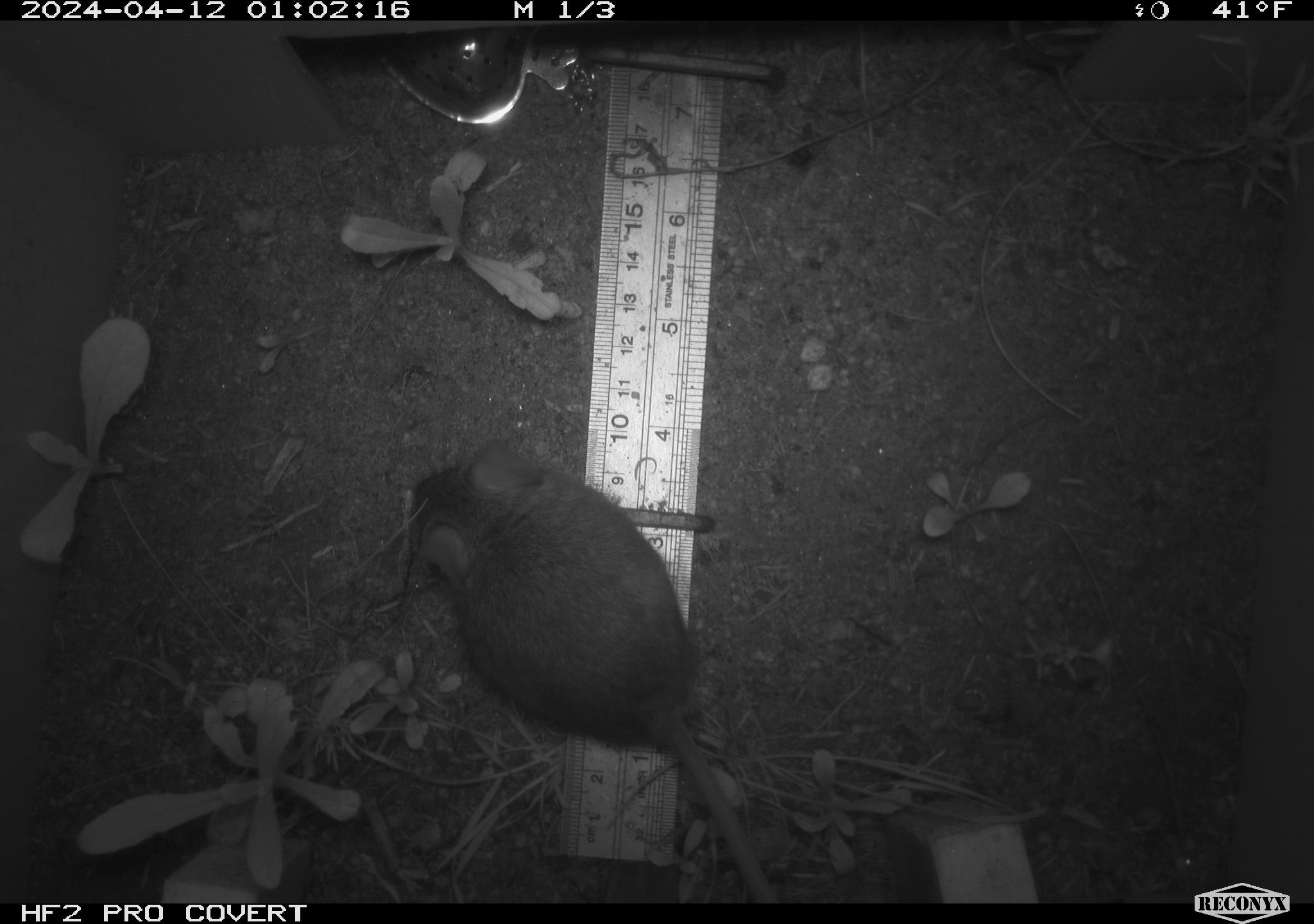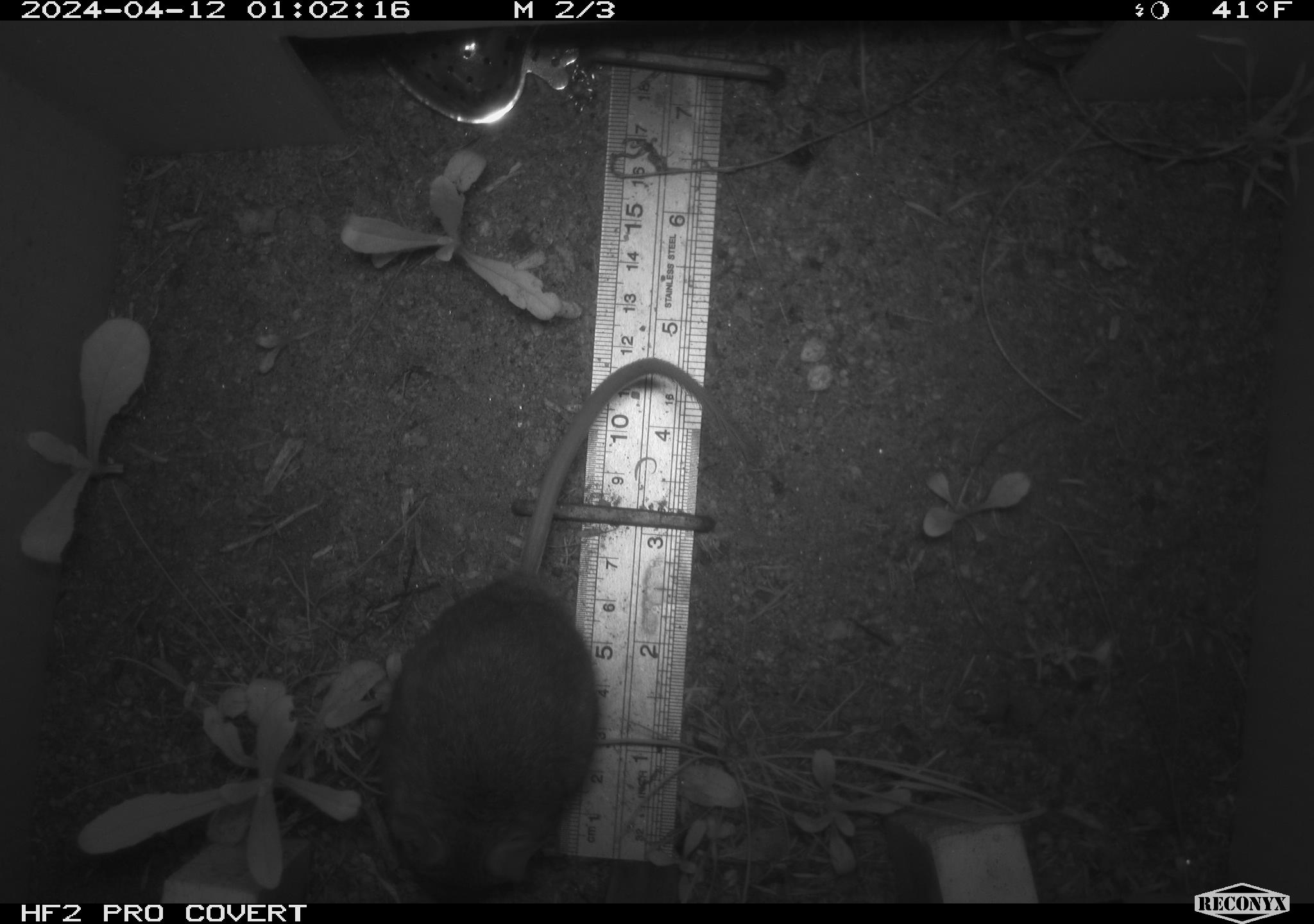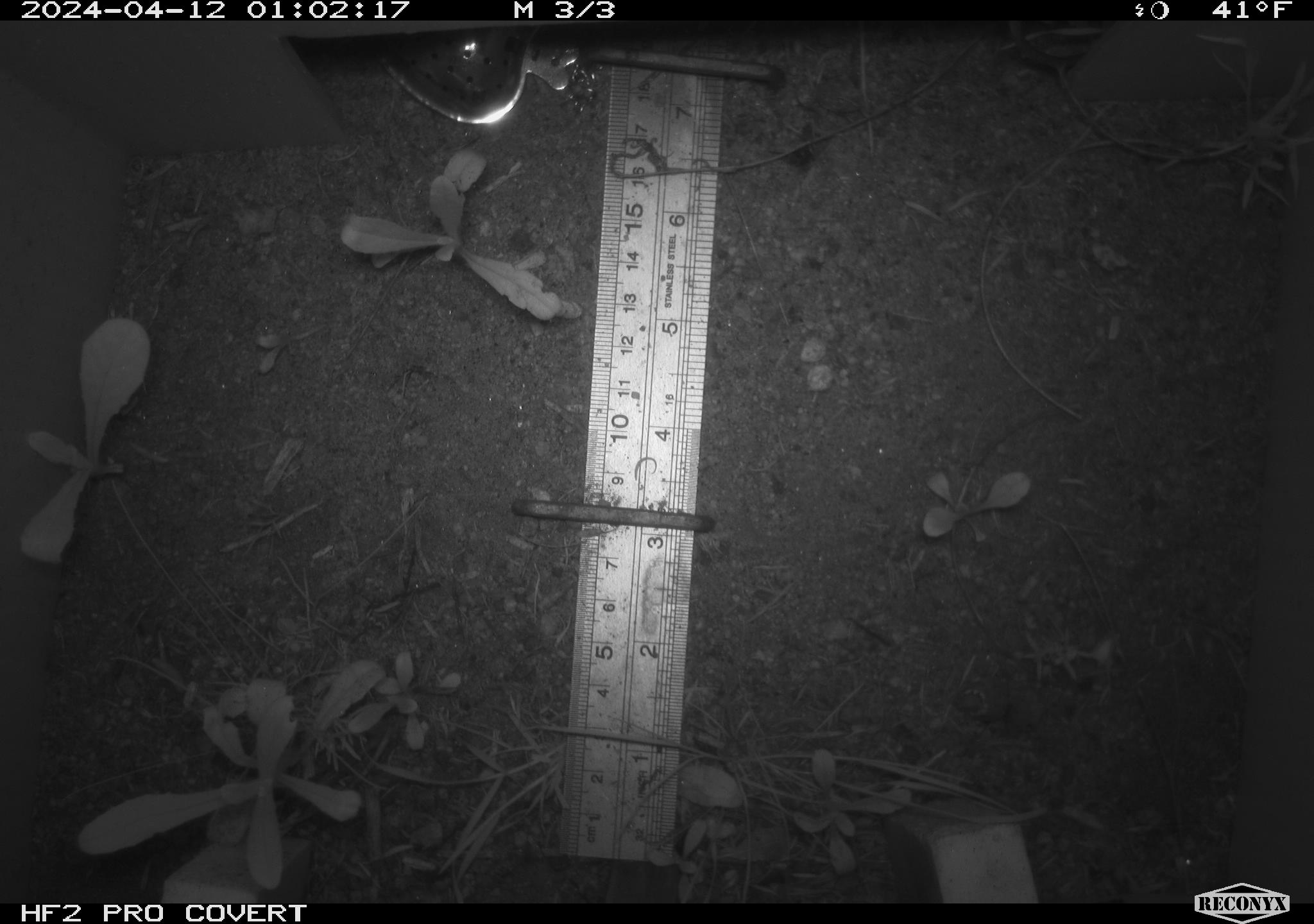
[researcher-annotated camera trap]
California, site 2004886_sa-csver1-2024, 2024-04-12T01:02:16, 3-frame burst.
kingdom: Animalia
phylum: Chordata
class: Mammalia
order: Rodentia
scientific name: Rodentia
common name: rodent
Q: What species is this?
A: Rodent (Rodentia).